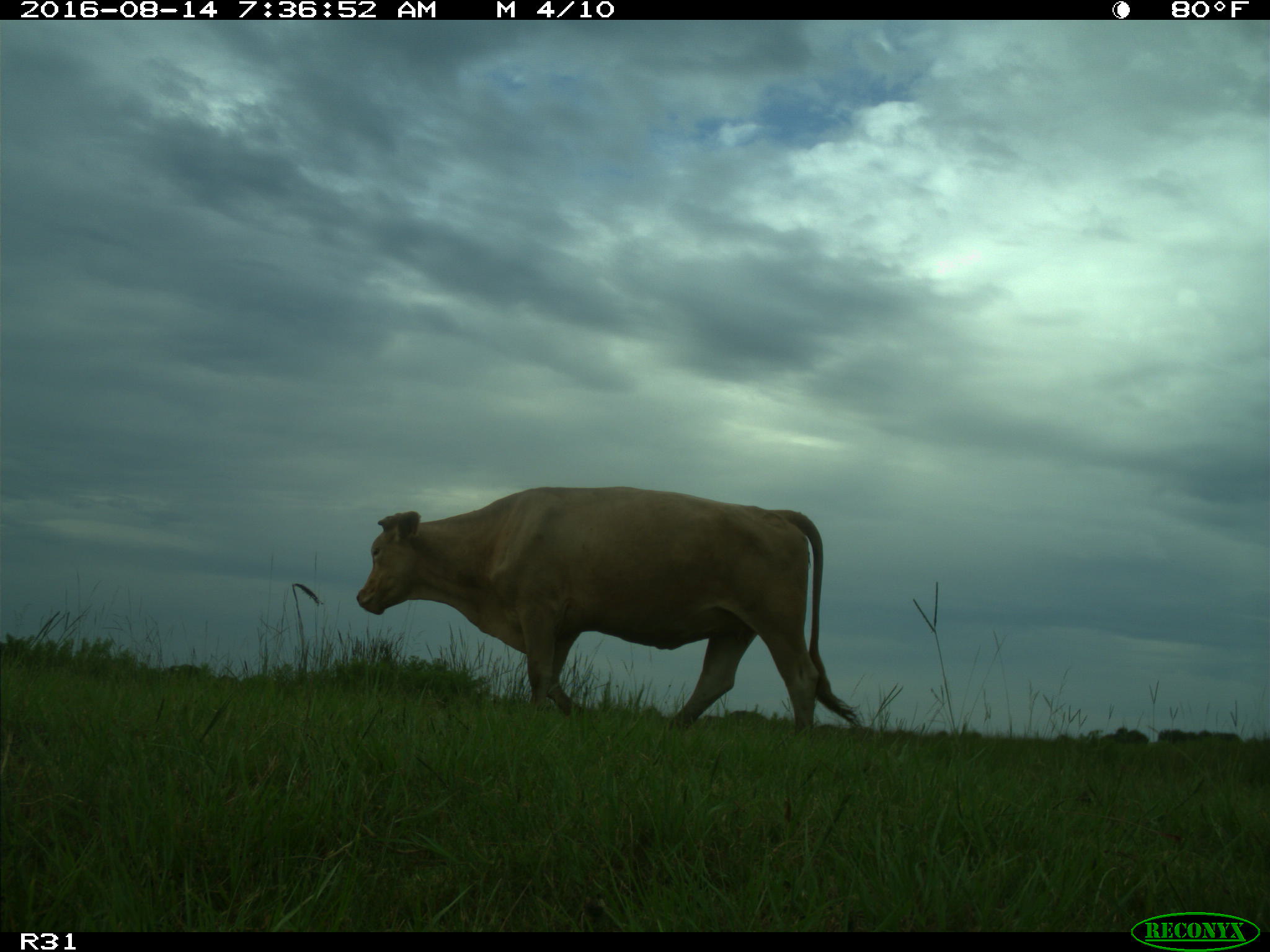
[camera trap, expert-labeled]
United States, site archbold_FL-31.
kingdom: Animalia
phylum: Chordata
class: Mammalia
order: Artiodactyla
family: Bovidae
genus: Bos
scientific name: Bos taurus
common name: domestic cow